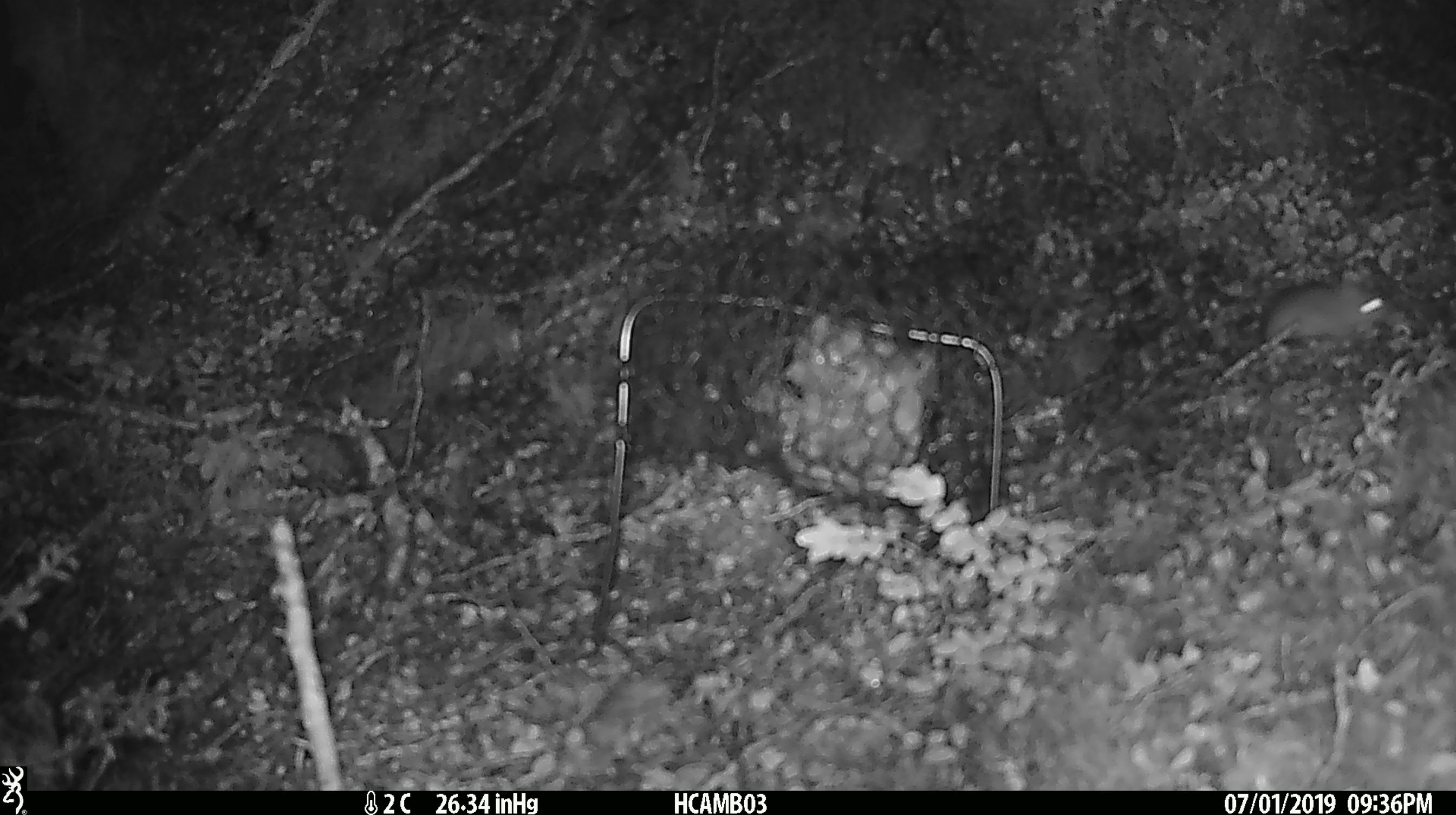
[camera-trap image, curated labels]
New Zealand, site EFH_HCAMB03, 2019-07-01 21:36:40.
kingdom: Animalia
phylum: Chordata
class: Mammalia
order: Rodentia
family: Muridae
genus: Mus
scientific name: Mus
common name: mouse